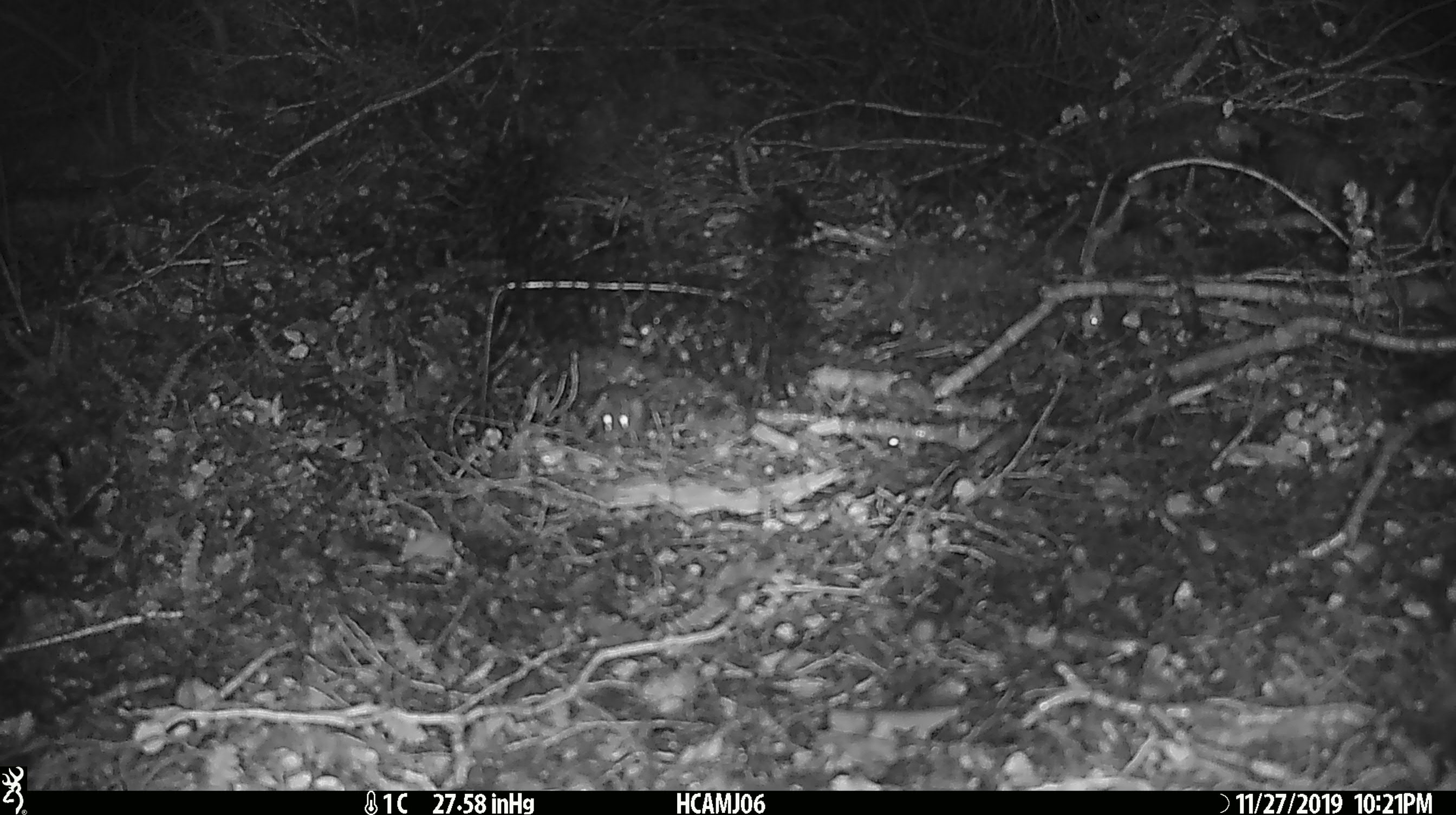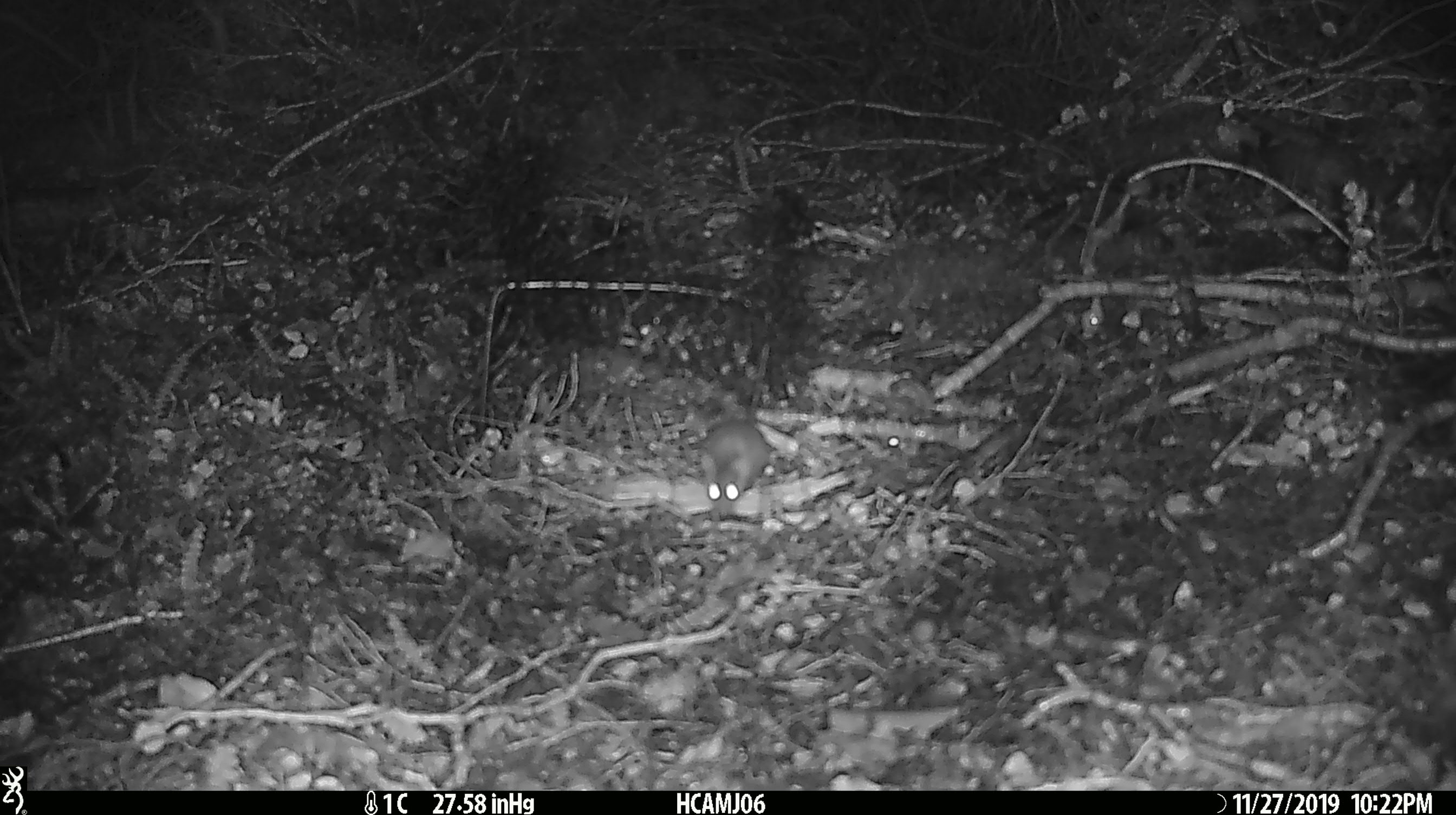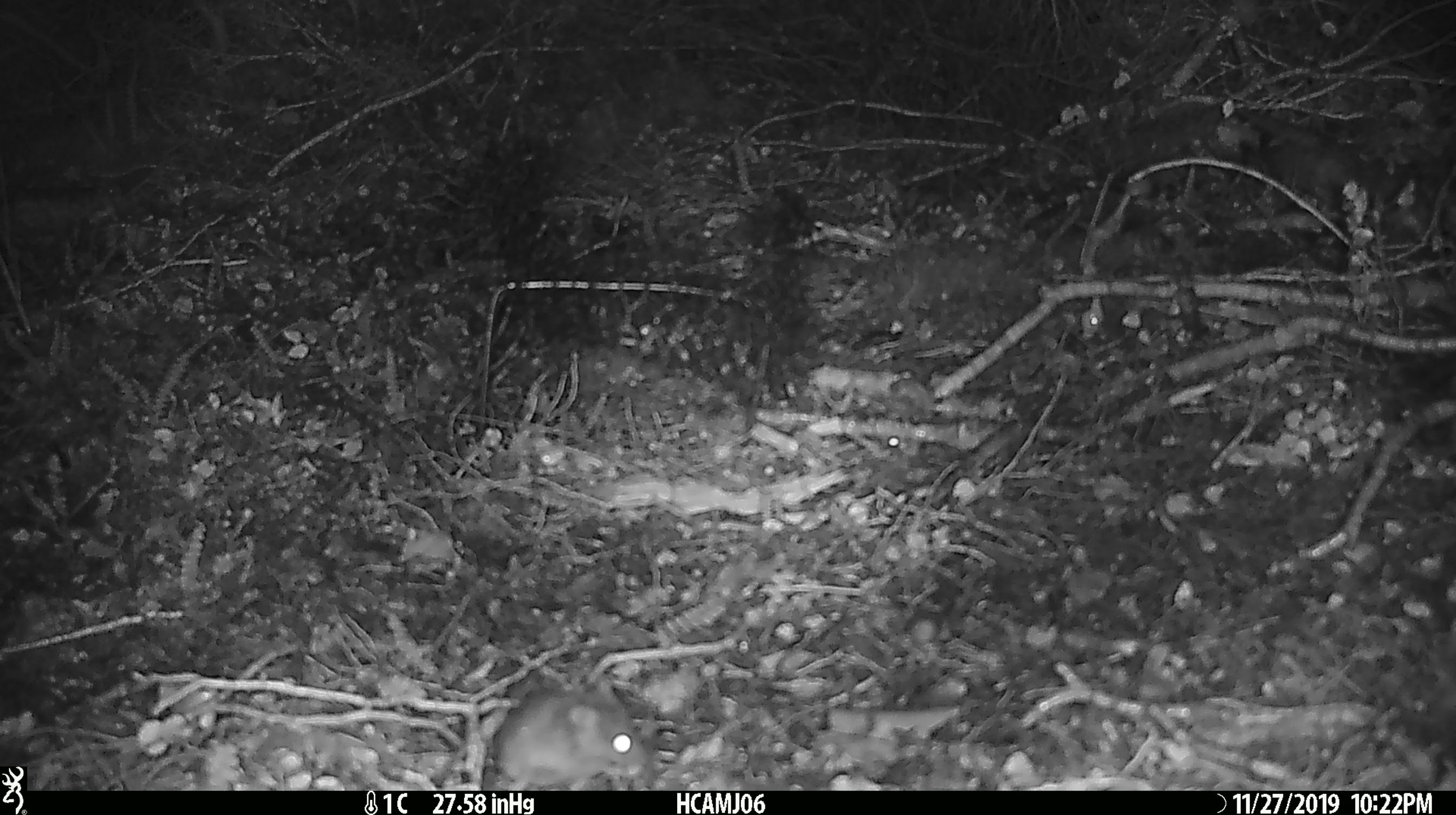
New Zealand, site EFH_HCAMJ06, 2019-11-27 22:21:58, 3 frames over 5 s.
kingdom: Animalia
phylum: Chordata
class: Mammalia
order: Rodentia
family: Muridae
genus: Mus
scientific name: Mus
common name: mouse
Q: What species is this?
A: Mouse (Mus).